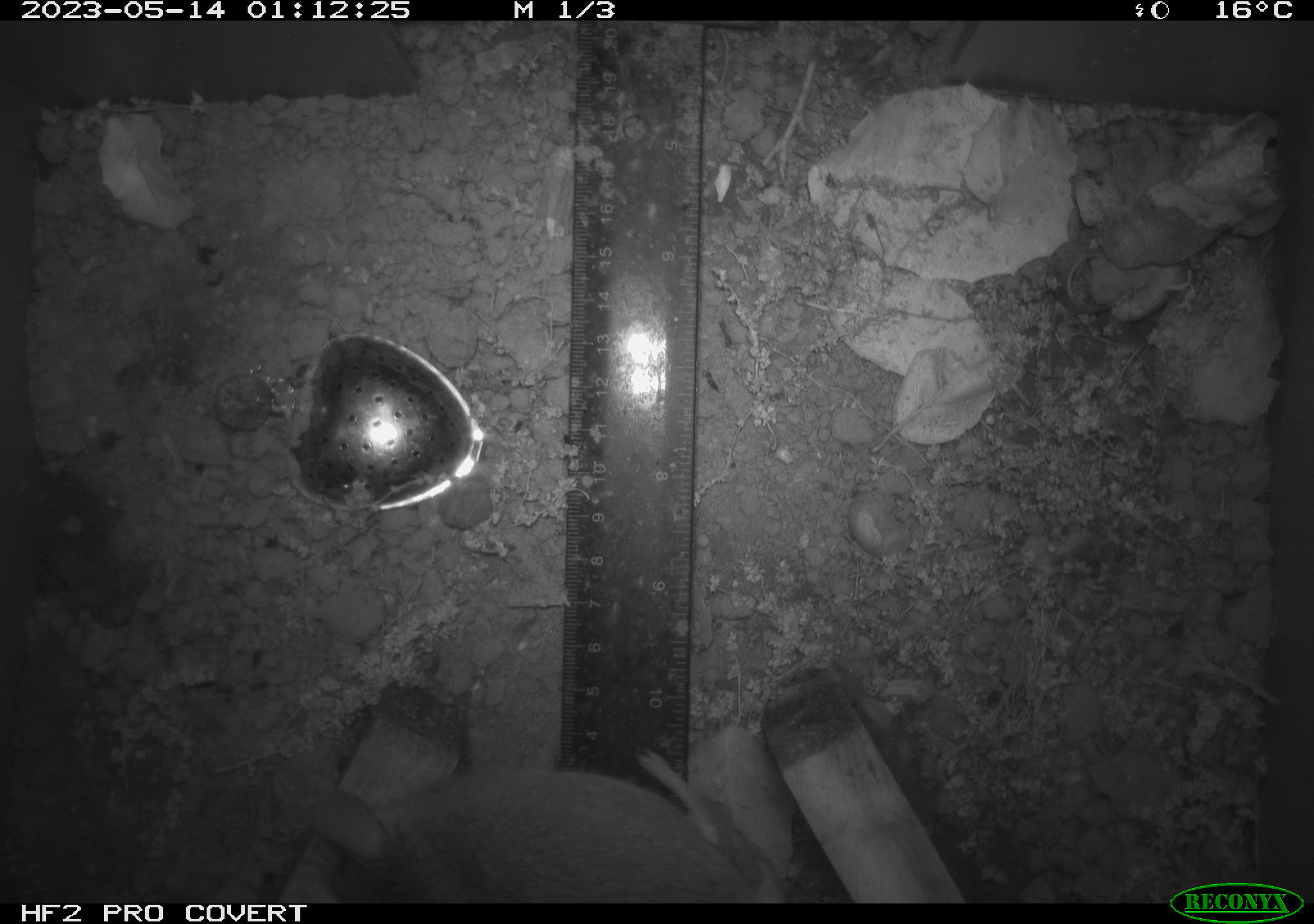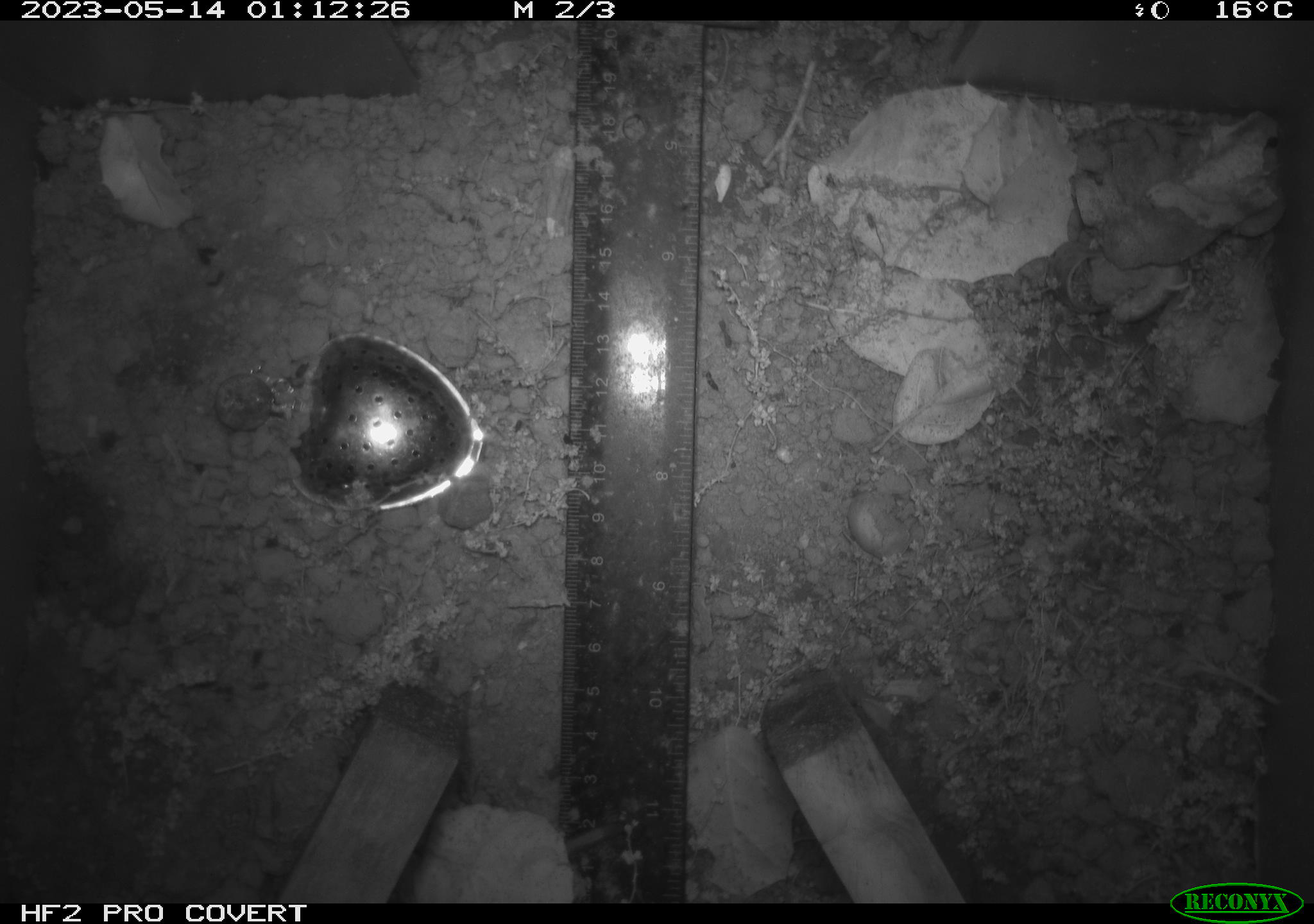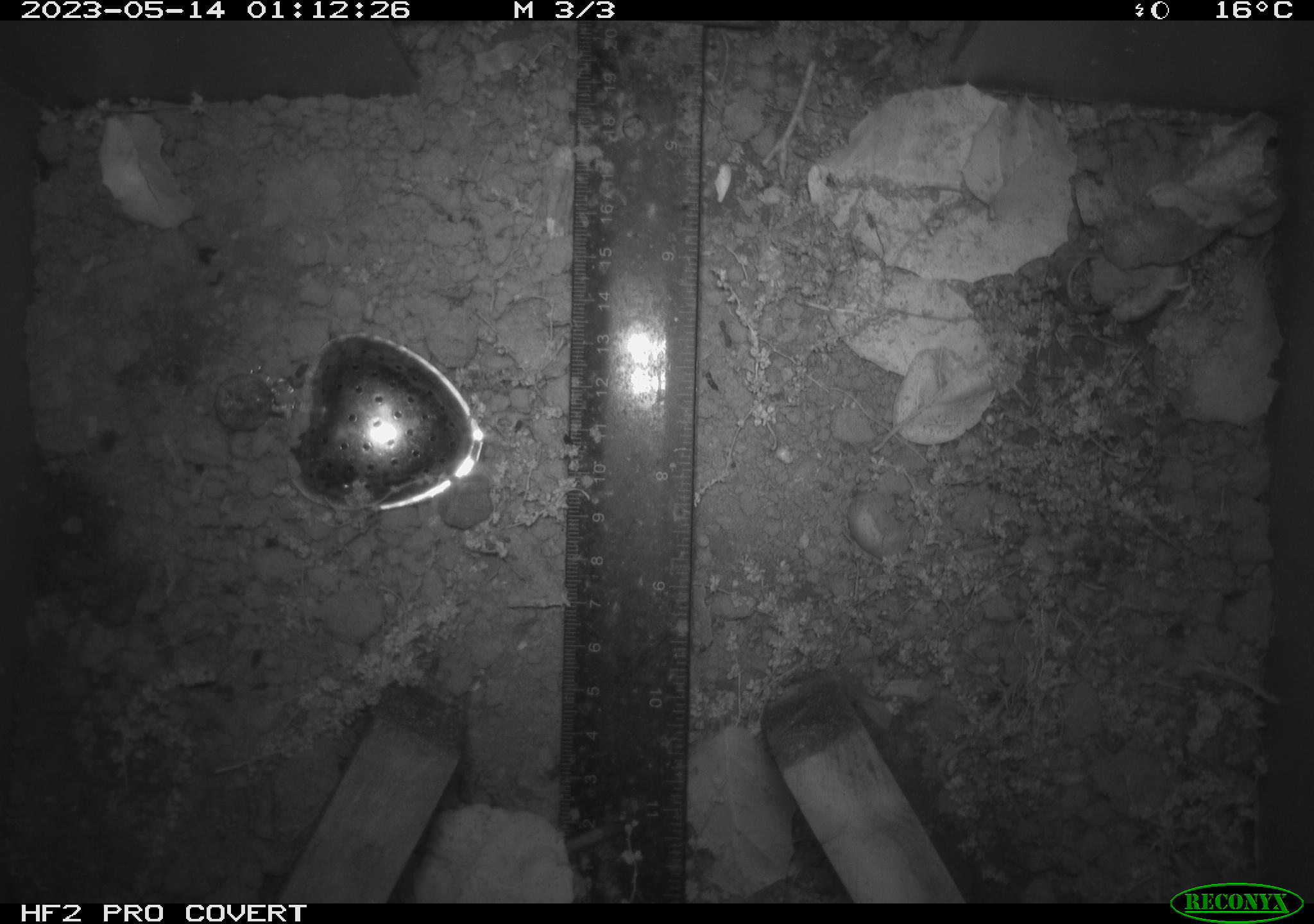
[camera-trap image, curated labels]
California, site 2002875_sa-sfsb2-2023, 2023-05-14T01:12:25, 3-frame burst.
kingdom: Animalia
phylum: Chordata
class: Mammalia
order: Rodentia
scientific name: Rodentia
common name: mouse species